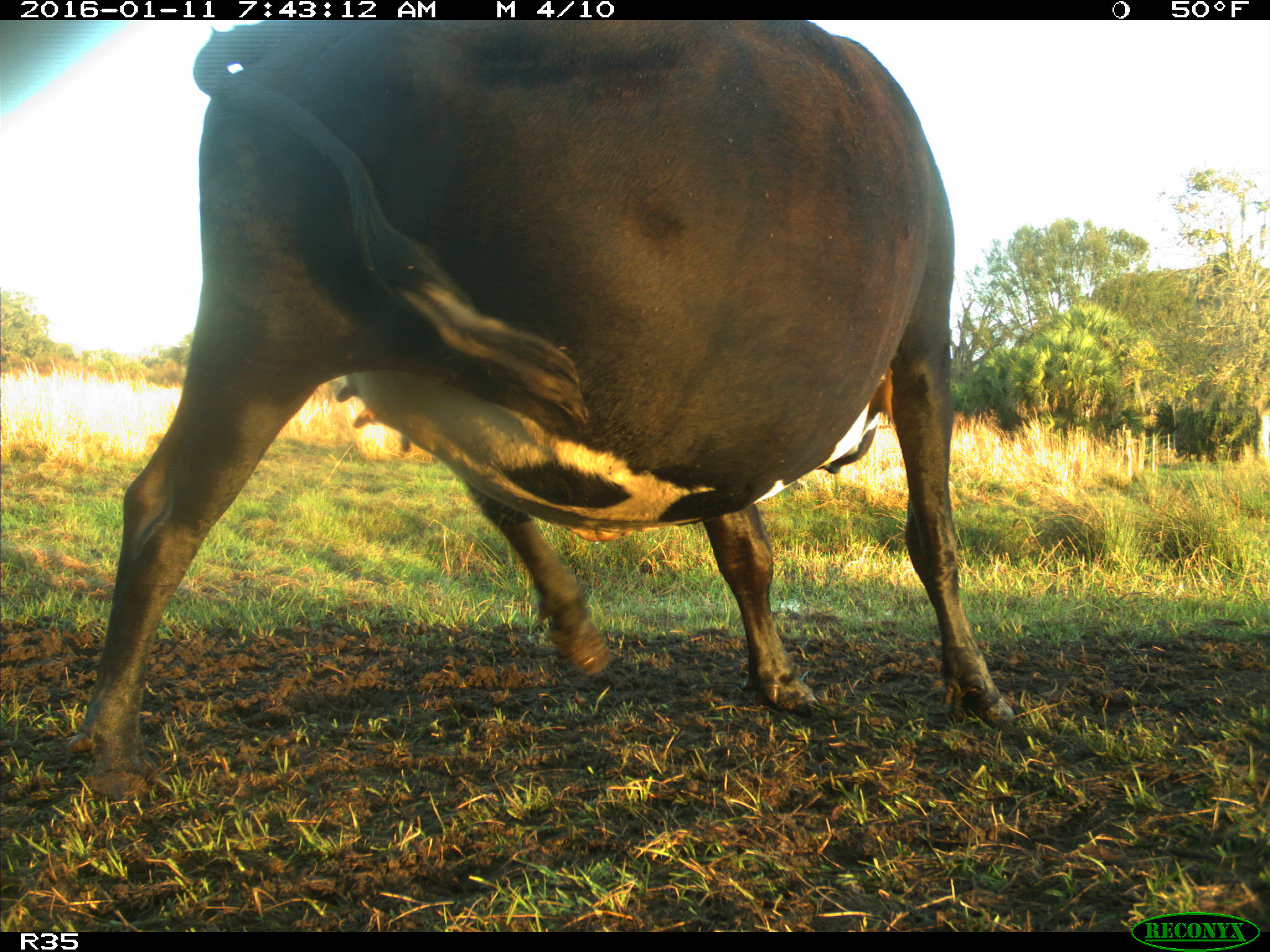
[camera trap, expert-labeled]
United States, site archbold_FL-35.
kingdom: Animalia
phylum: Chordata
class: Mammalia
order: Artiodactyla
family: Bovidae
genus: Bos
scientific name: Bos taurus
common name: domestic cow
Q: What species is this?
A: Bos taurus (domestic cow).